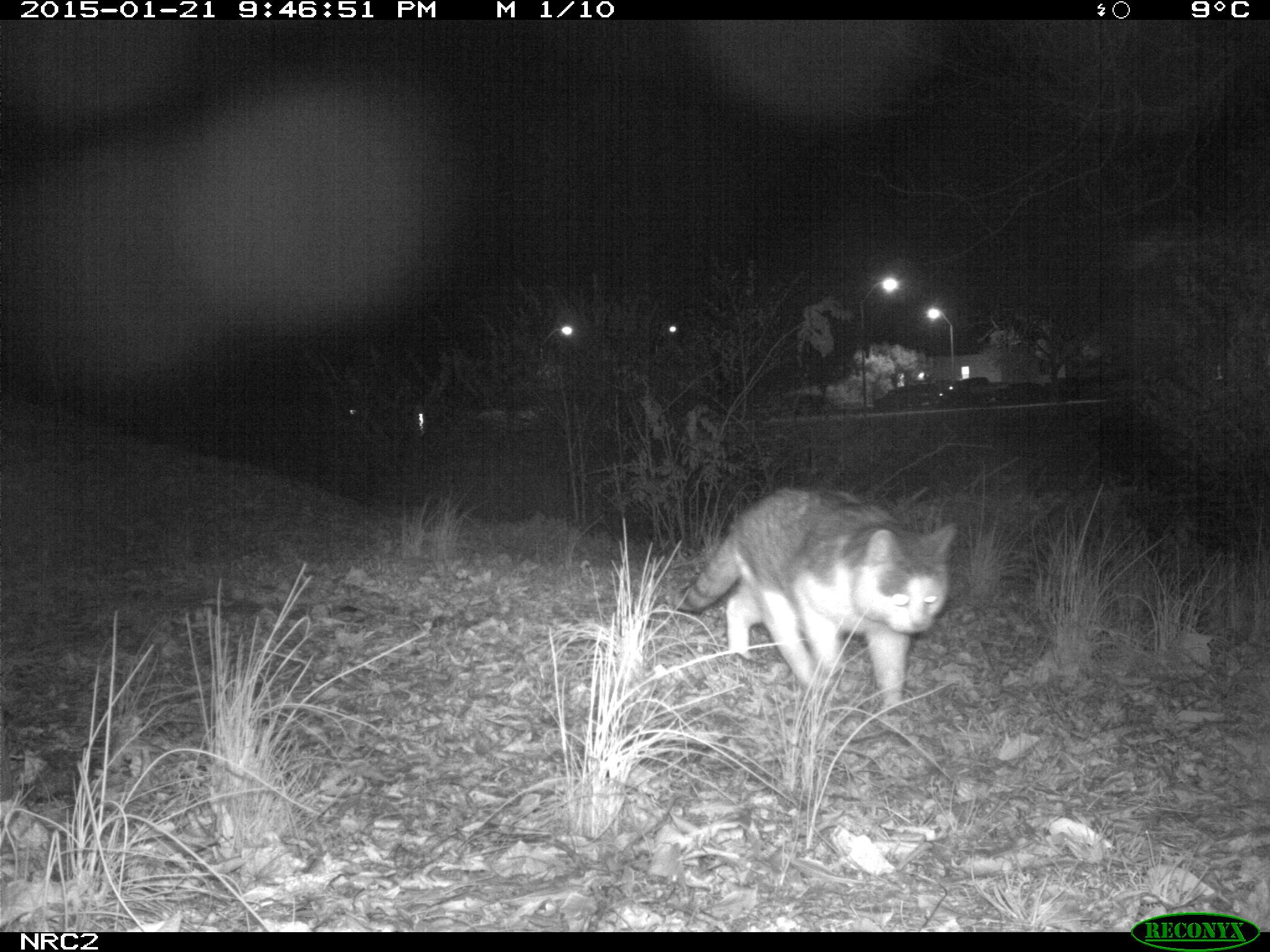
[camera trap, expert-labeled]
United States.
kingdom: Animalia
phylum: Chordata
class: Mammalia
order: Carnivora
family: Felidae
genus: Felis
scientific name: Felis catus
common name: domestic cat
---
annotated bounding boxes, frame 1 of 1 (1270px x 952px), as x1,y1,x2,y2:
Domestic Cat: 682,484,973,718